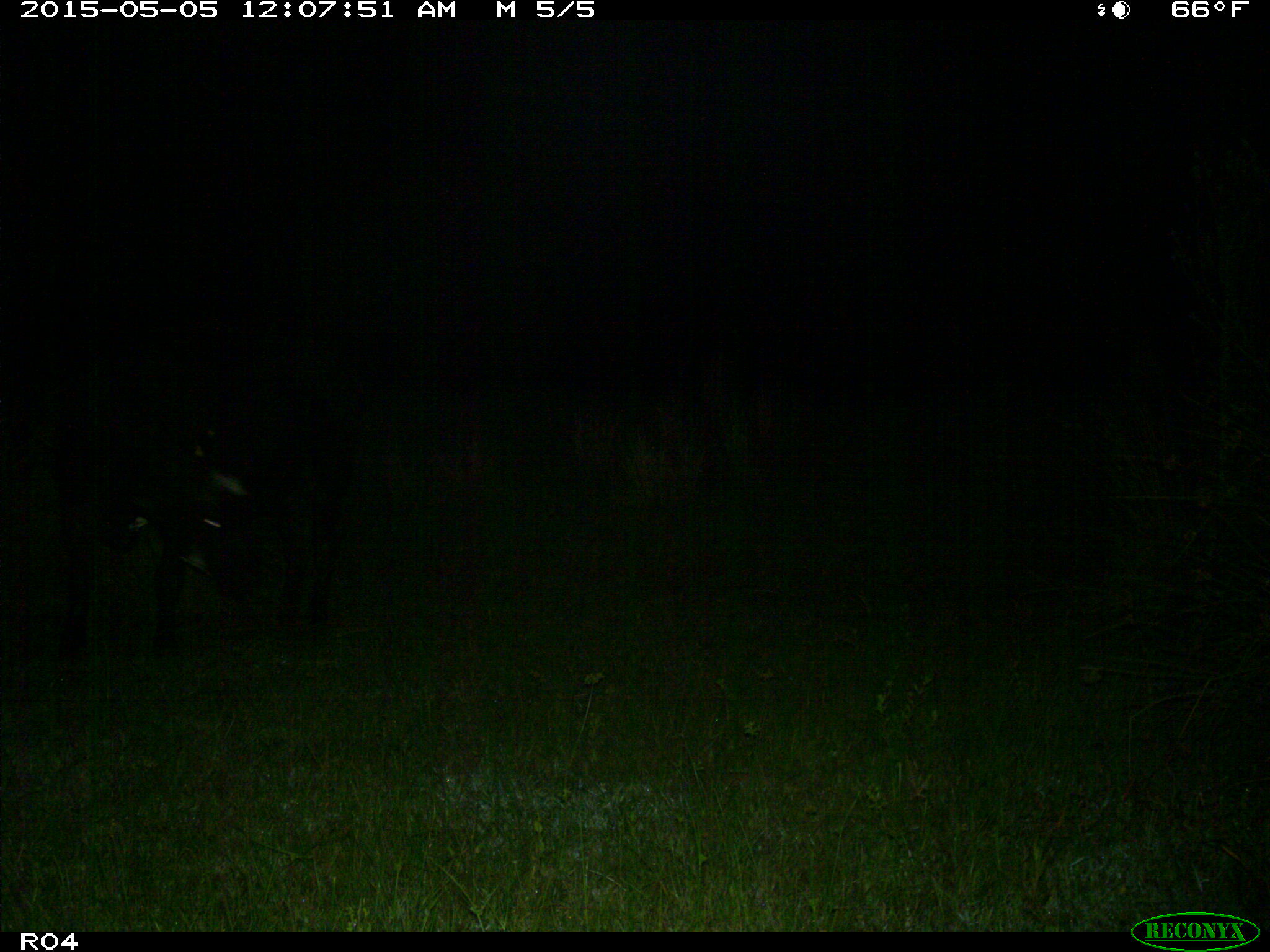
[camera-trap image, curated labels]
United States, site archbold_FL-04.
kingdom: Animalia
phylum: Chordata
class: Mammalia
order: Artiodactyla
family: Bovidae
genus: Bos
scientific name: Bos taurus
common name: domestic cow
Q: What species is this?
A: Bos taurus (domestic cow).